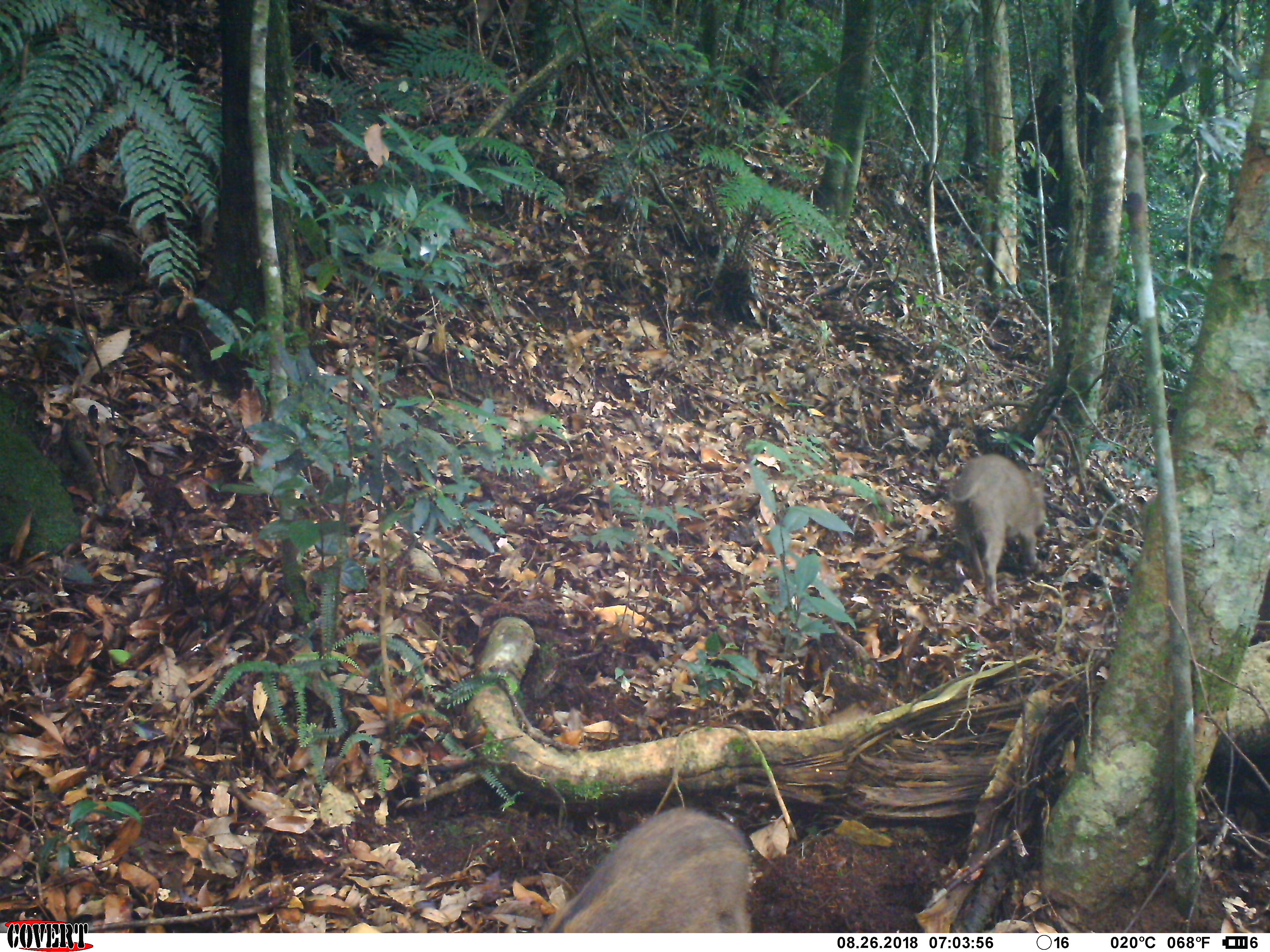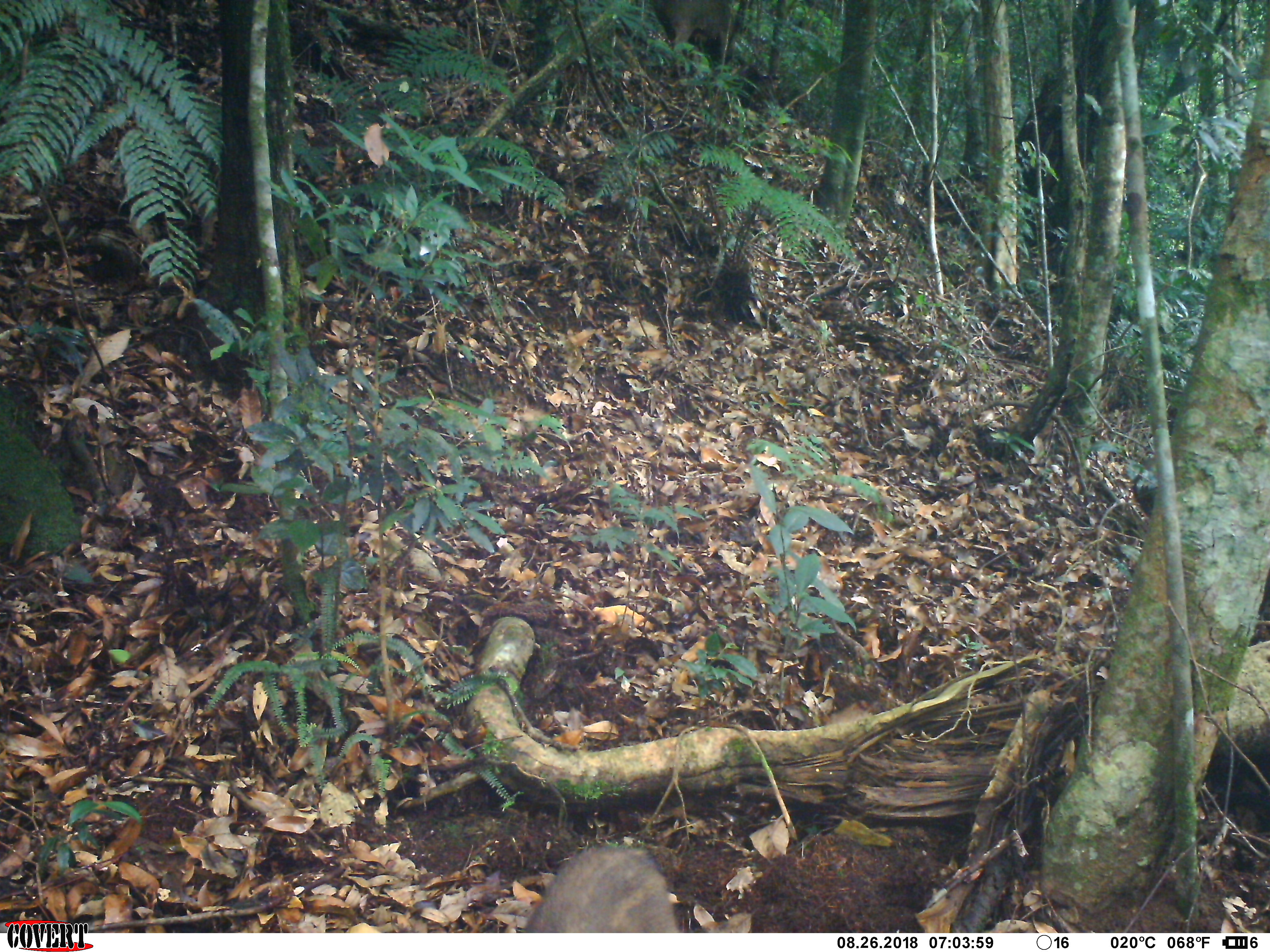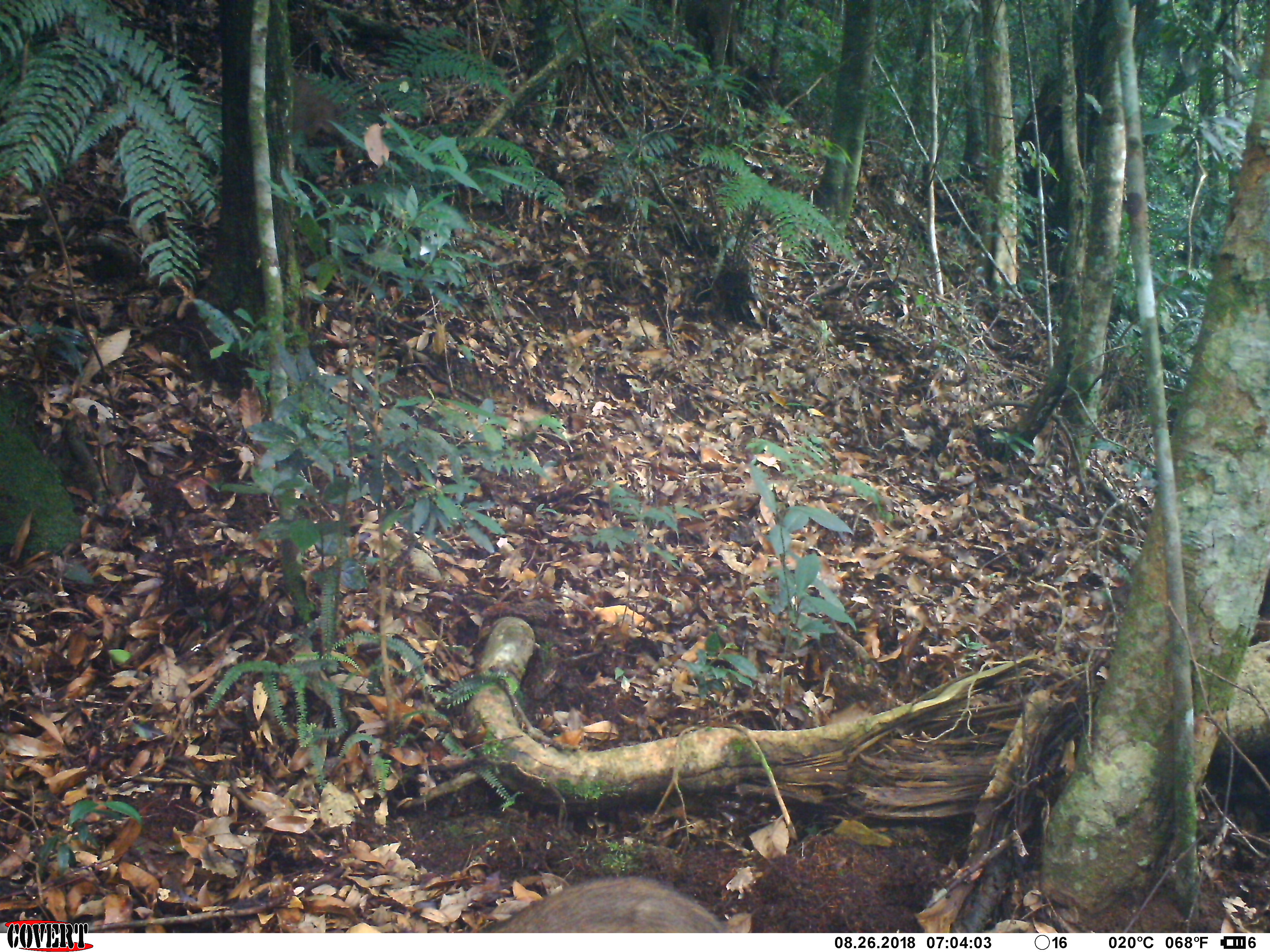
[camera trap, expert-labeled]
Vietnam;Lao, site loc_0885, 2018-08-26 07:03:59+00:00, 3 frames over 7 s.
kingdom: Animalia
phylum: Chordata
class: Mammalia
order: Artiodactyla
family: Suidae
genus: Sus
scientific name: Sus scrofa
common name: eurasian wild pig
Eurasian wild pig (Sus scrofa). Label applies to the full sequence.